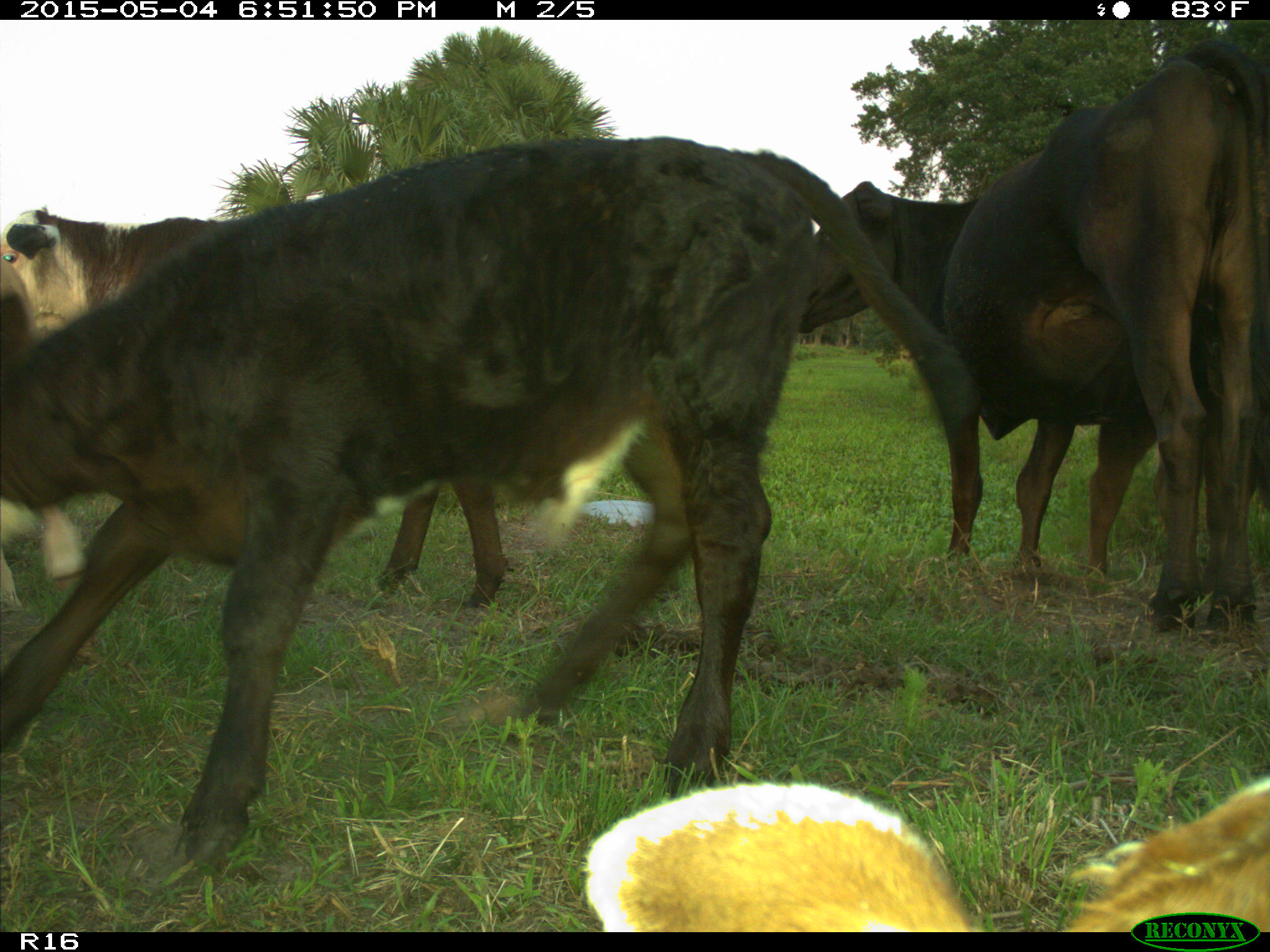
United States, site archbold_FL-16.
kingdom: Animalia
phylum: Chordata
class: Mammalia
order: Artiodactyla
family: Bovidae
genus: Bos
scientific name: Bos taurus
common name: domestic cow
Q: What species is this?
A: Bos taurus (domestic cow).